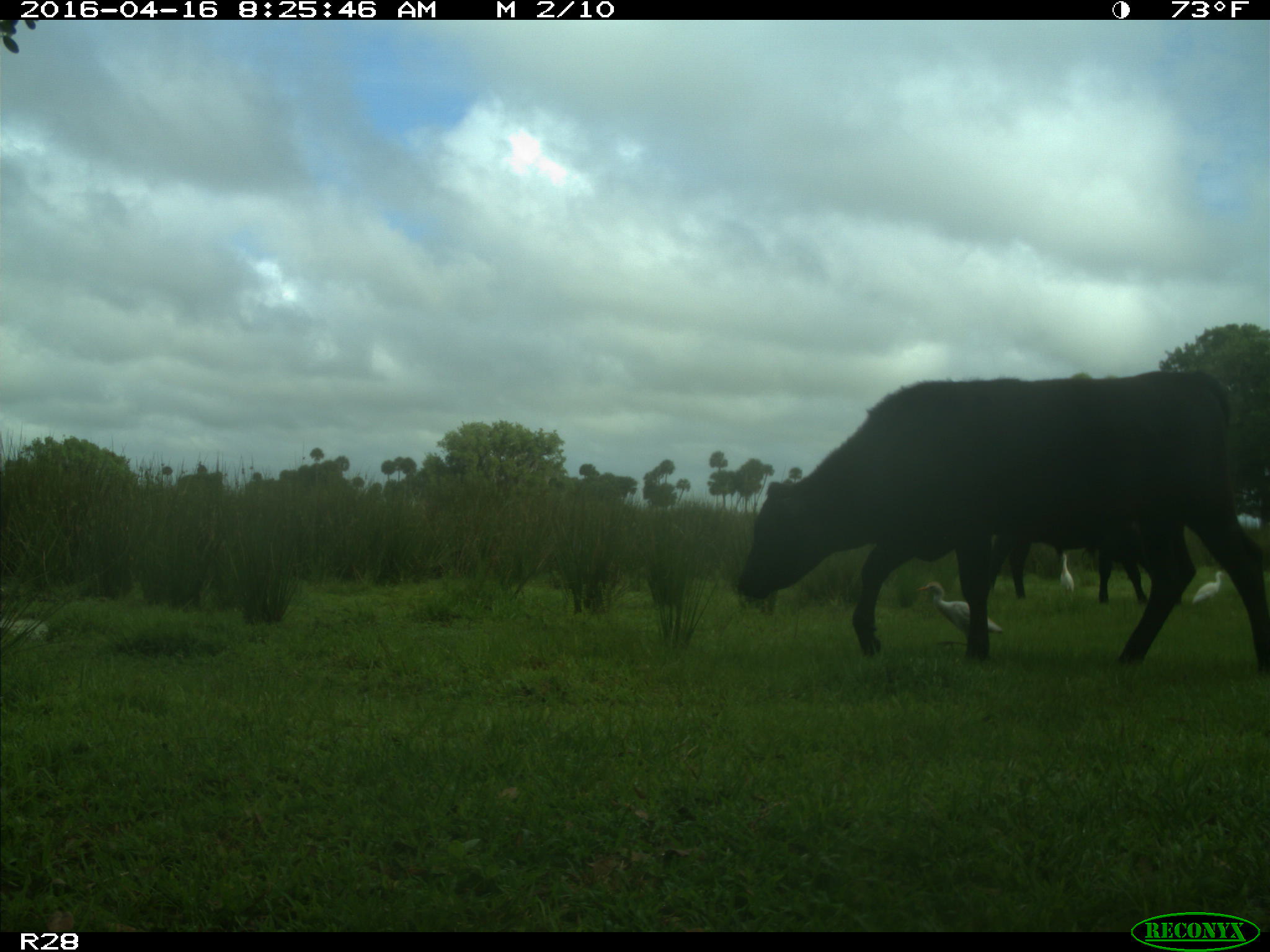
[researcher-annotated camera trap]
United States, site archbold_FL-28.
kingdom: Animalia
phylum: Chordata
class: Mammalia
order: Artiodactyla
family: Bovidae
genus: Bos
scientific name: Bos taurus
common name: domestic cow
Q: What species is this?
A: Bos taurus (domestic cow).